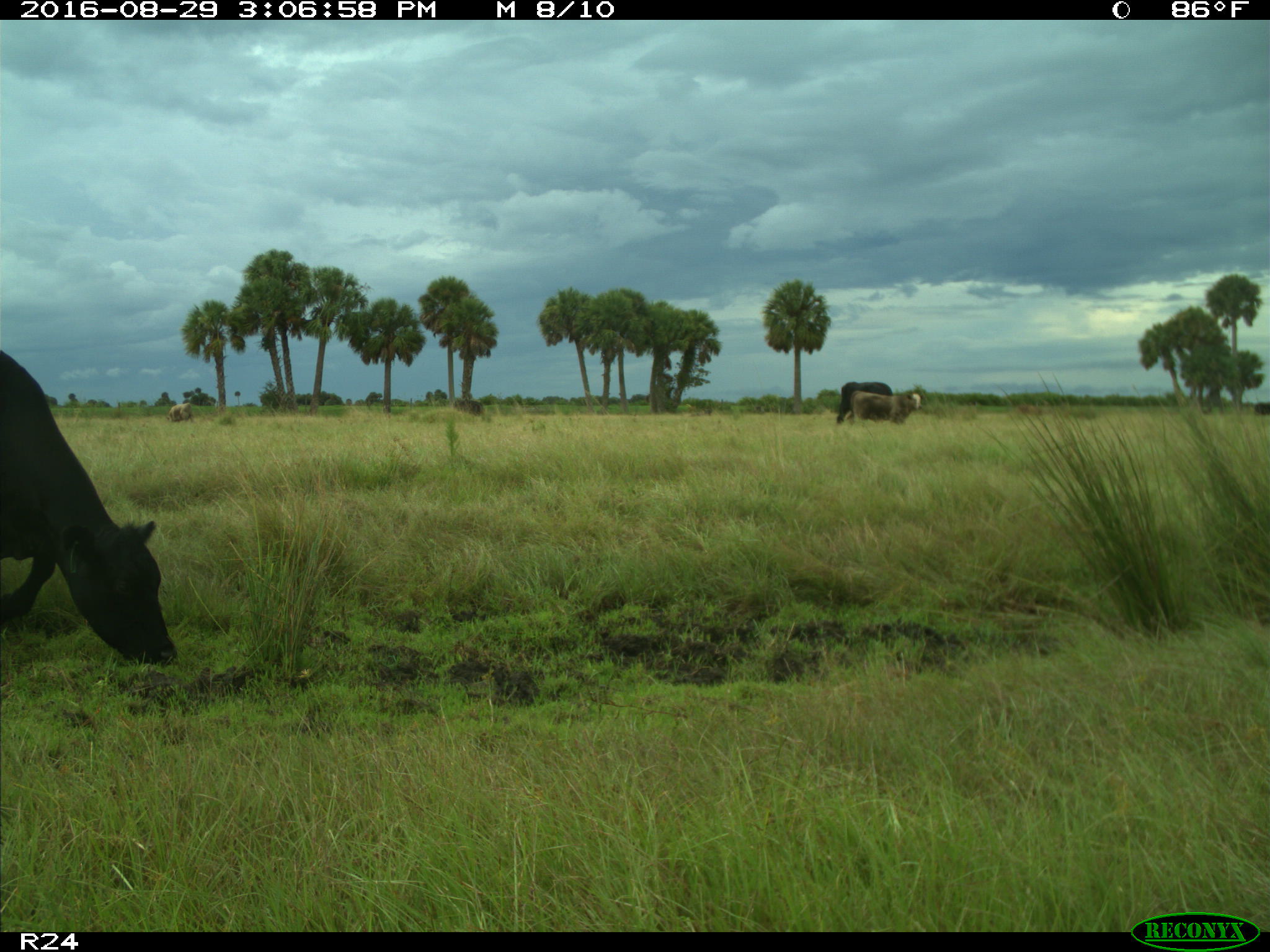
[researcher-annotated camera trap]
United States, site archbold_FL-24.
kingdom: Animalia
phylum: Chordata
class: Mammalia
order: Artiodactyla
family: Bovidae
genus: Bos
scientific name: Bos taurus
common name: domestic cow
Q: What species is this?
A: Bos taurus (domestic cow).